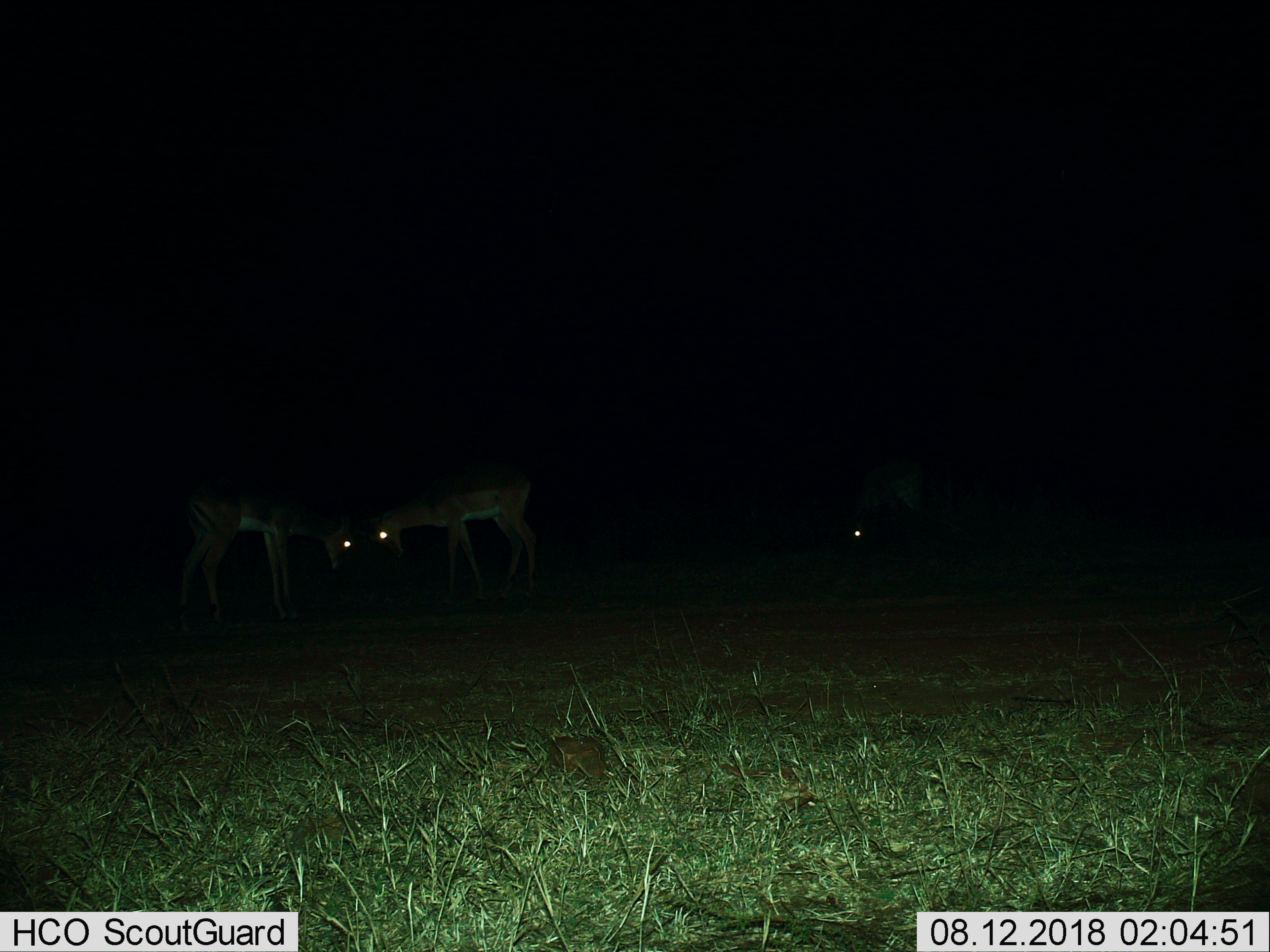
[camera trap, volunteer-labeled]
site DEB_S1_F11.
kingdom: Animalia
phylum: Chordata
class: Mammalia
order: Artiodactyla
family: Bovidae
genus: Aepyceros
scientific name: Aepyceros melampus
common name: impala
Impala (Aepyceros melampus), count 3. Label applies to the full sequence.